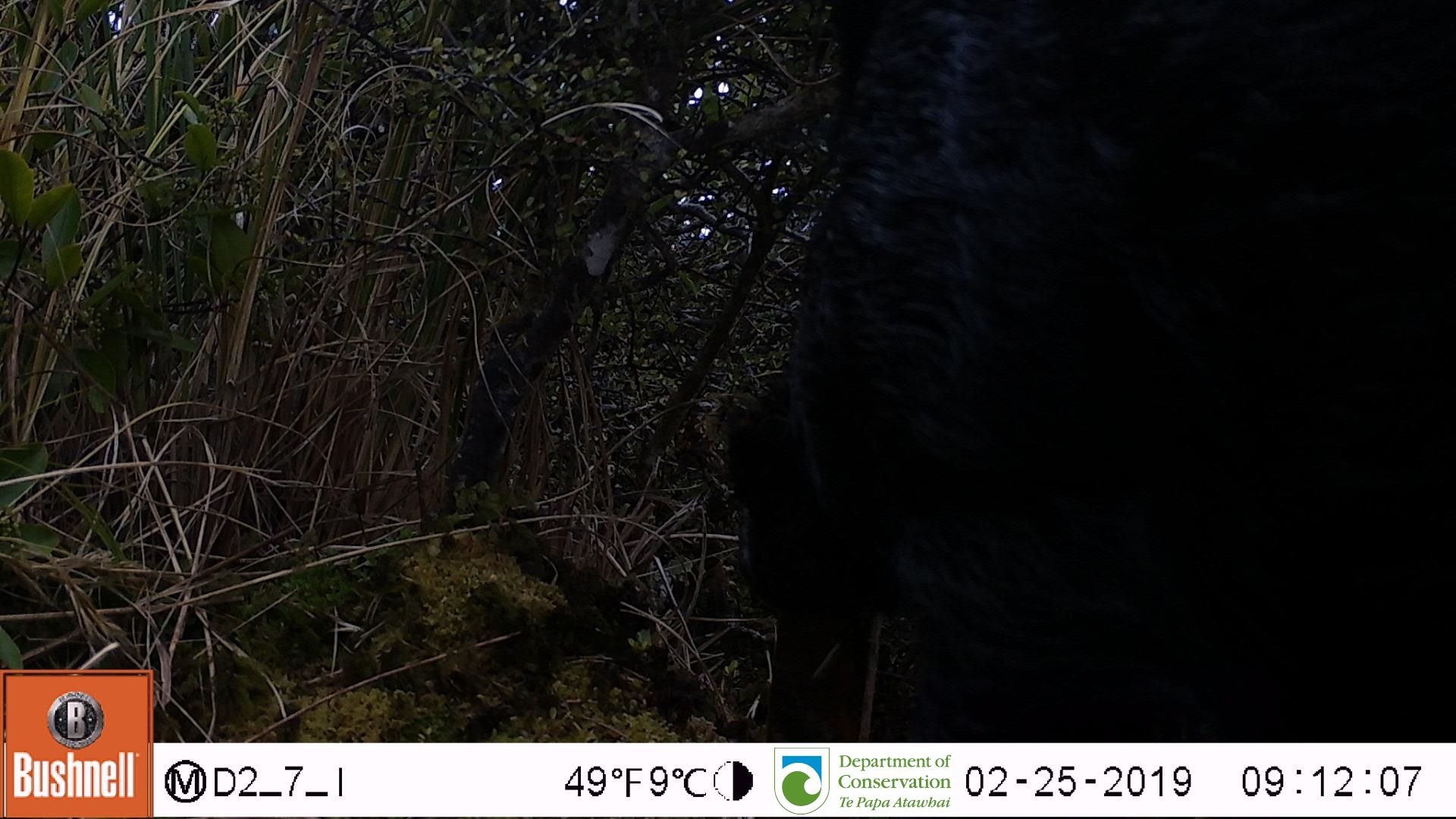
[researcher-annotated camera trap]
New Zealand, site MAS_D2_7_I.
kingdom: Animalia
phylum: Chordata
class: Mammalia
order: Artiodactyla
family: Suidae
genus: Sus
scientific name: Sus scrofa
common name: pig